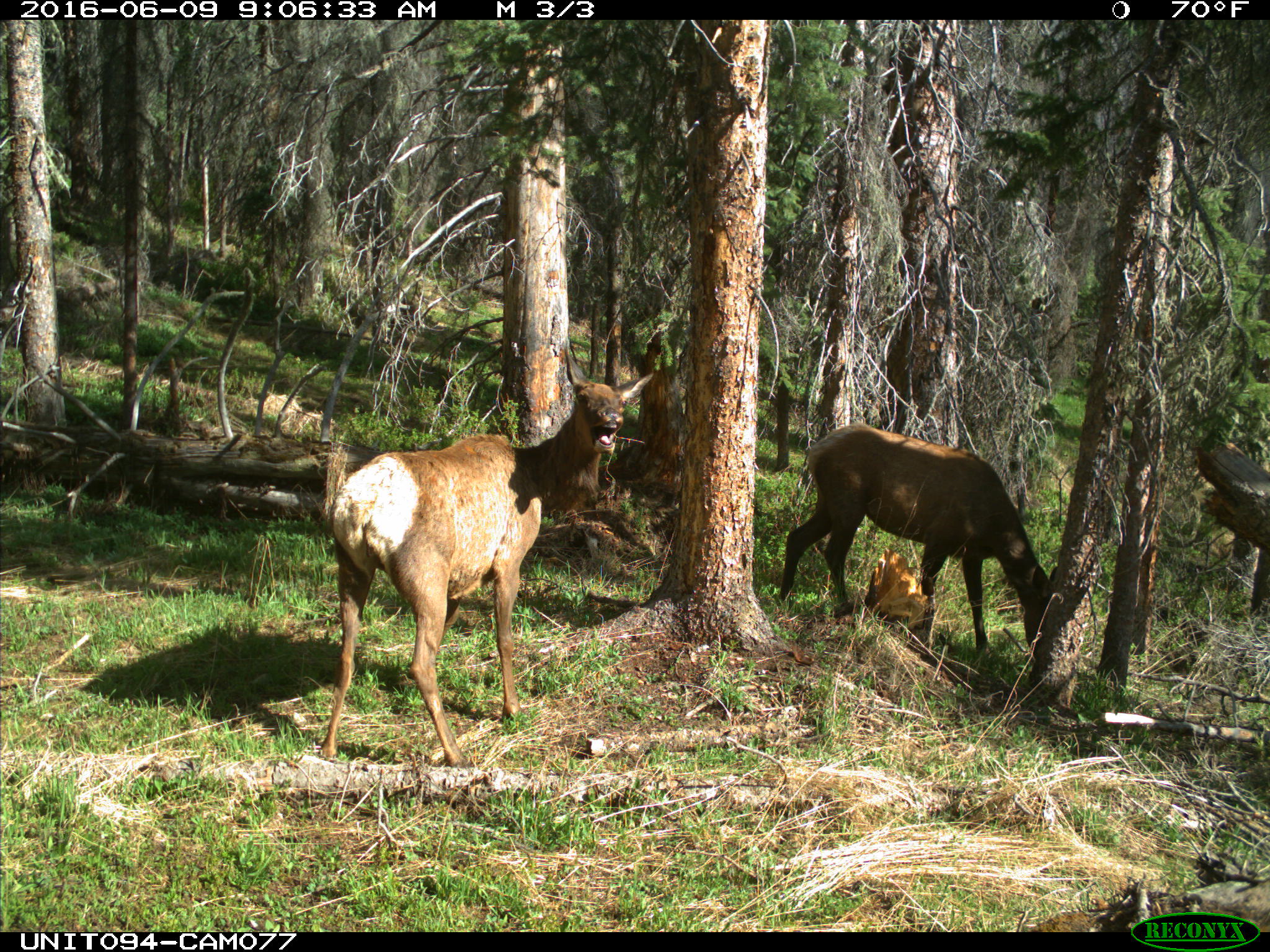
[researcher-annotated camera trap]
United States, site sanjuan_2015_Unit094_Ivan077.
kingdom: Animalia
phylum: Chordata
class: Mammalia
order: Artiodactyla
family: Cervidae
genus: Cervus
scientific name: Cervus elaphus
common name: red deer